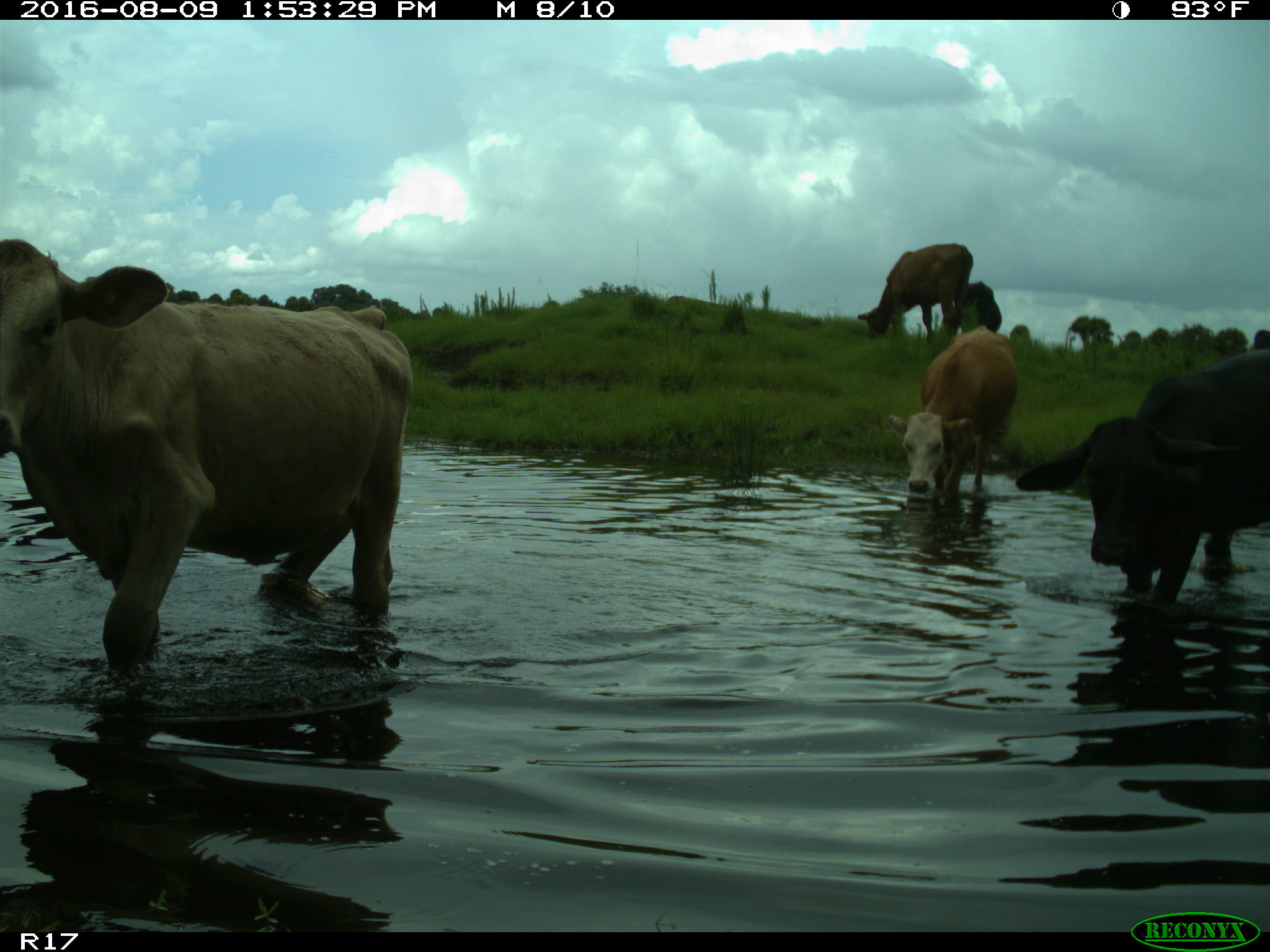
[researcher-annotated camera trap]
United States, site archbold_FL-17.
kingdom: Animalia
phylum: Chordata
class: Mammalia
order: Artiodactyla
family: Bovidae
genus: Bos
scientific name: Bos taurus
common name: domestic cow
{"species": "Bos taurus (domestic cow)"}